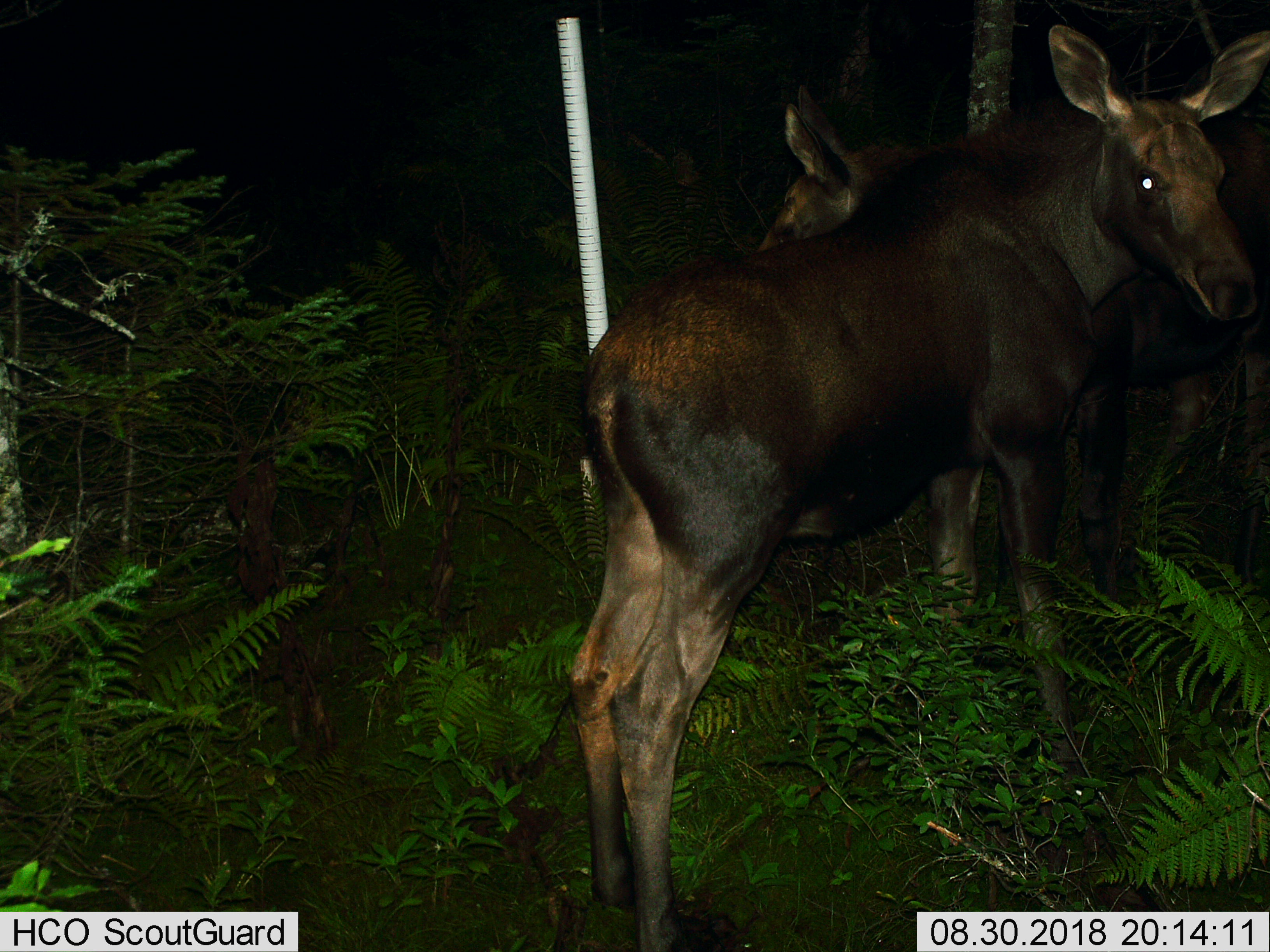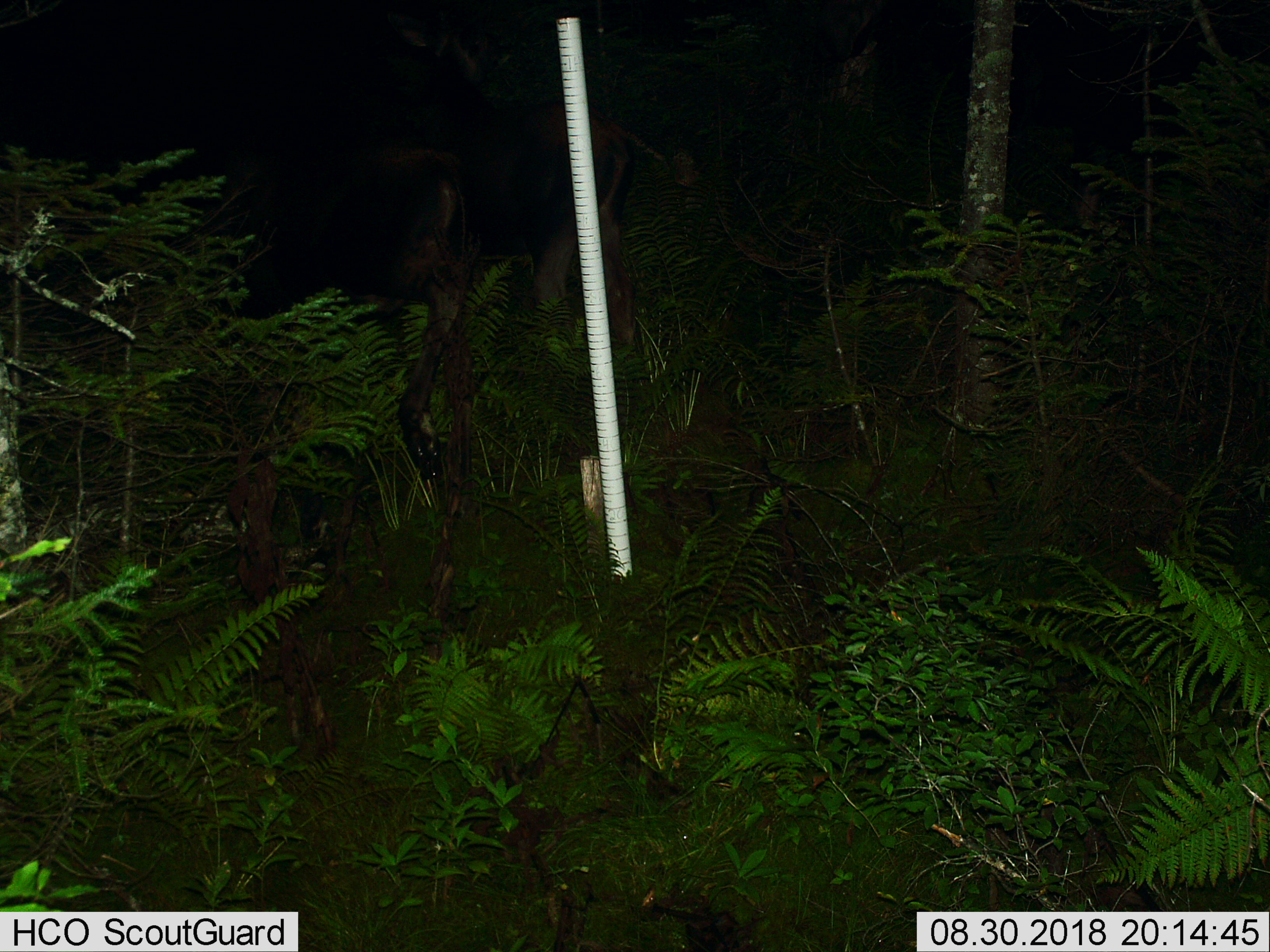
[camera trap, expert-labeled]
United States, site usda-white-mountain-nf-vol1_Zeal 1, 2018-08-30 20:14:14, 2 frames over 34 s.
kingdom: Animalia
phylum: Chordata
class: Mammalia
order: Artiodactyla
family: Cervidae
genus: Alces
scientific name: Alces alces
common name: moose